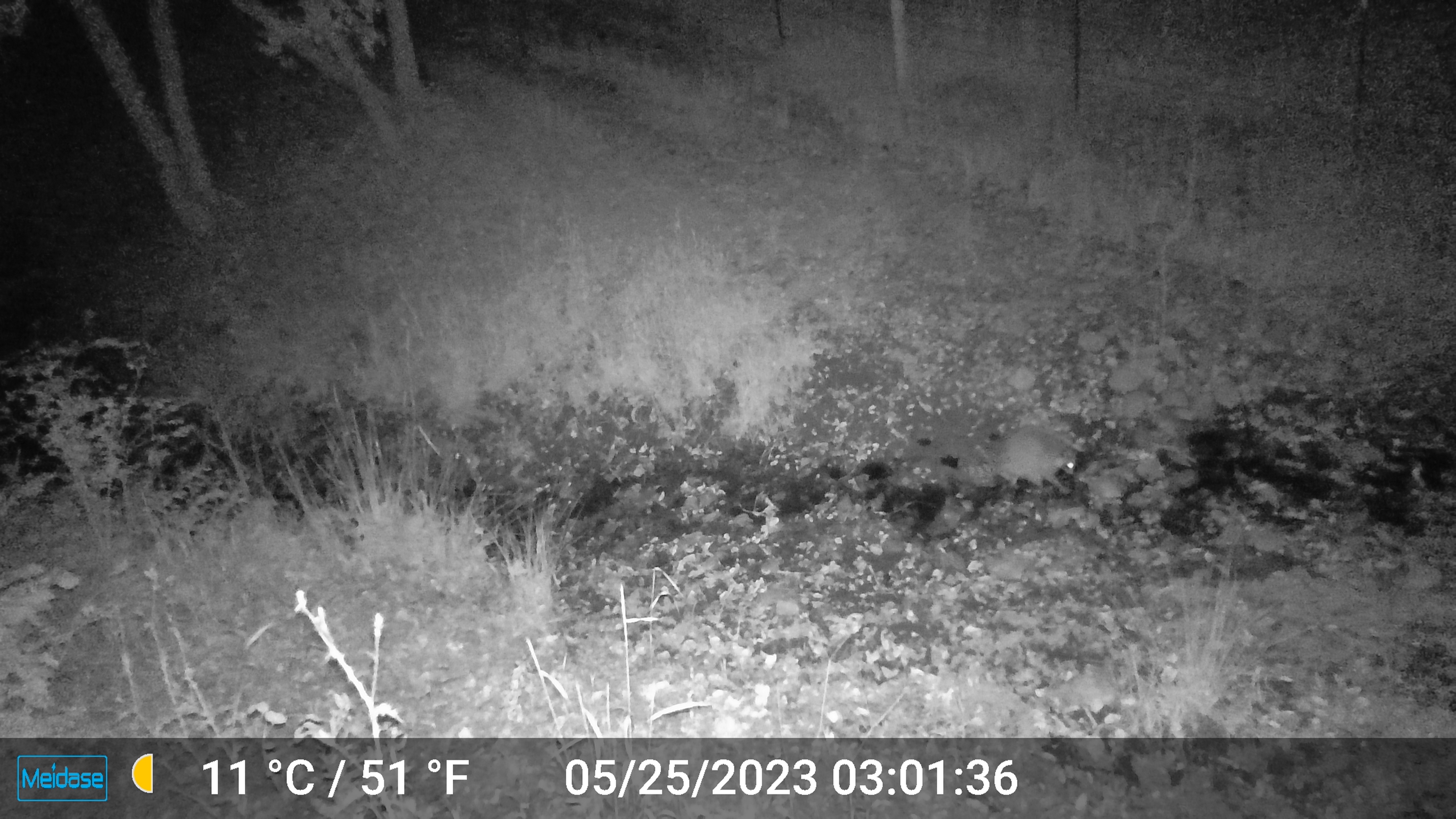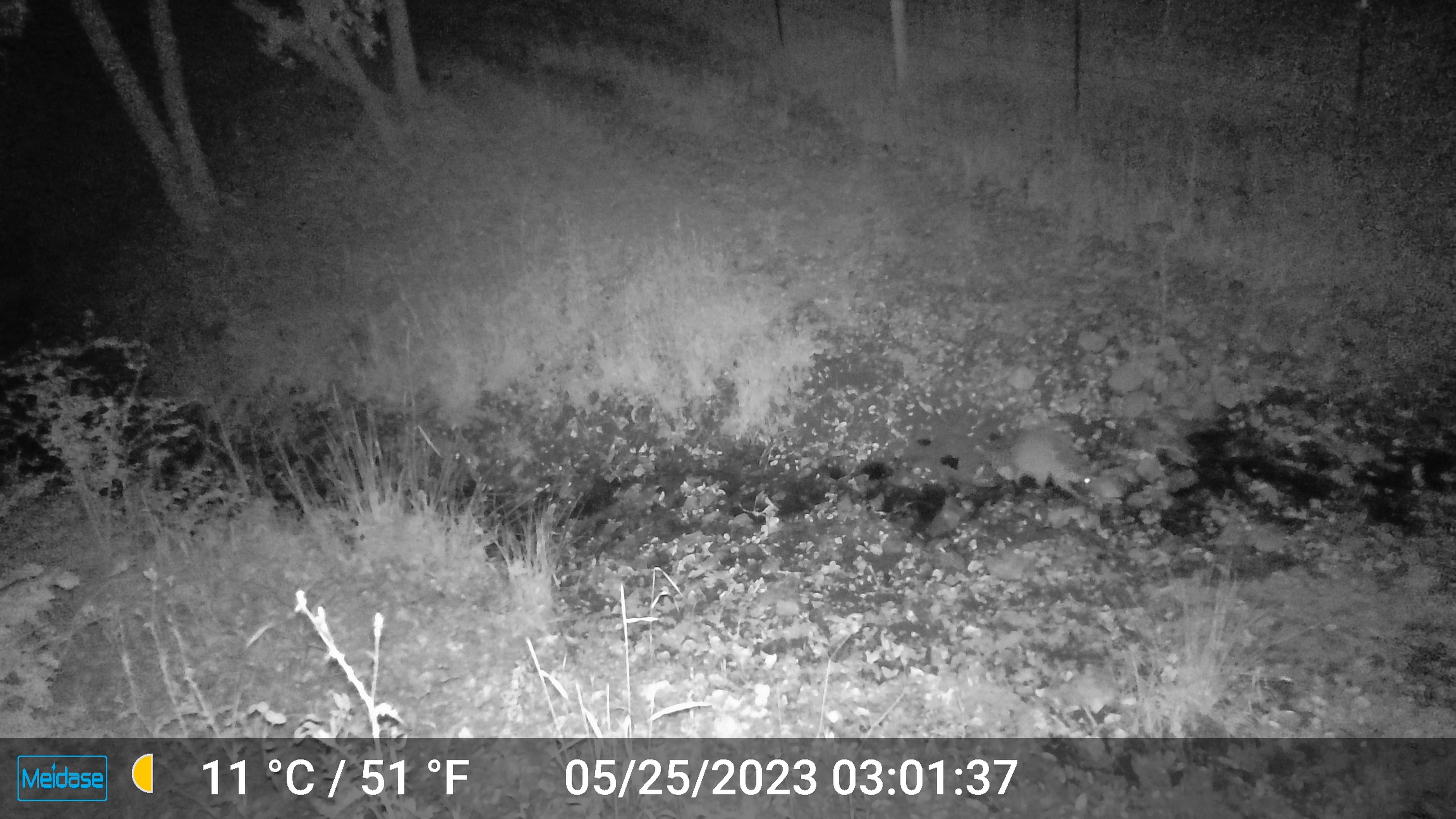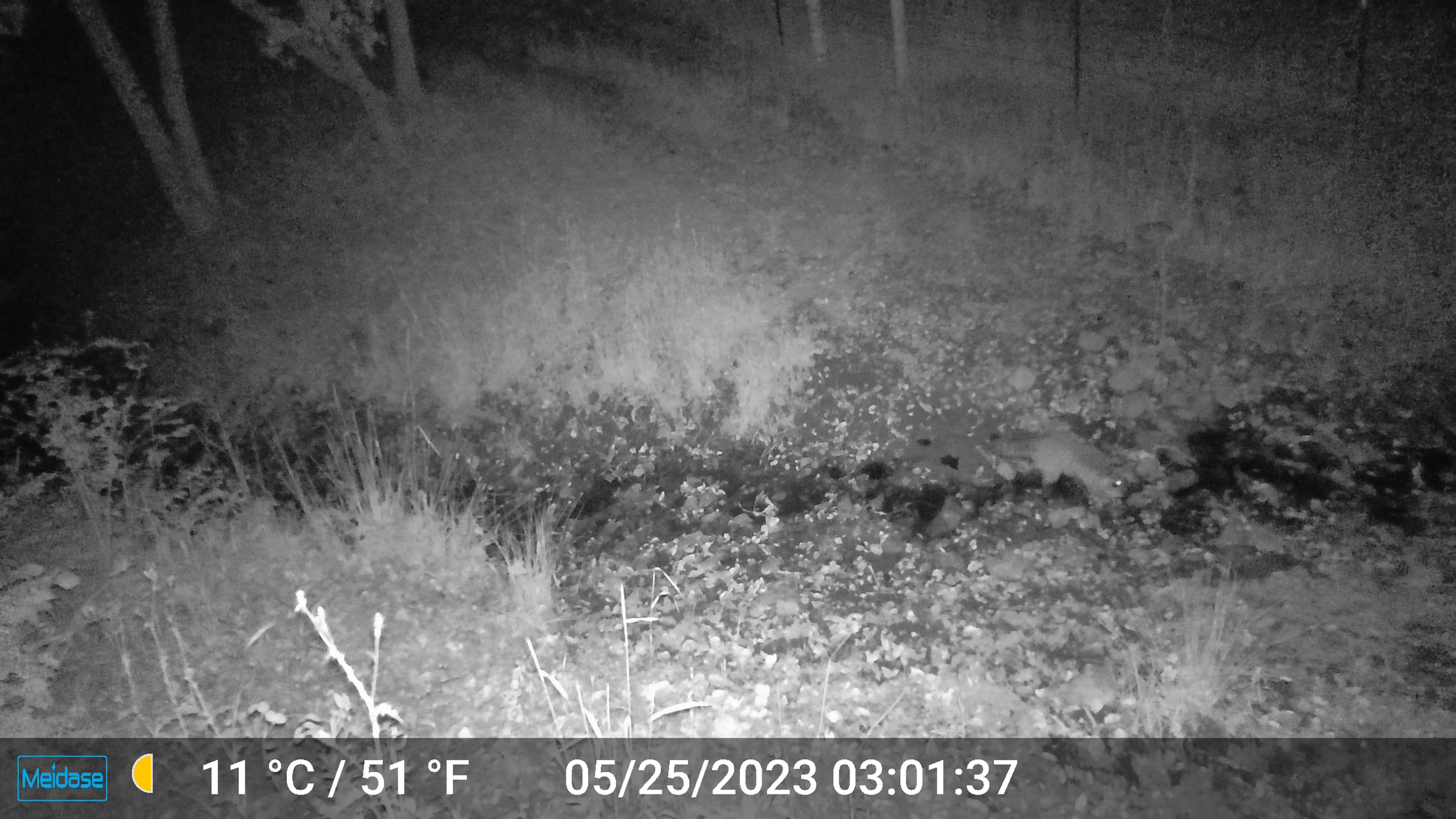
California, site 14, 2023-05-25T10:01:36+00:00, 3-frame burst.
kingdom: Animalia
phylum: Chordata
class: Mammalia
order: Carnivora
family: Procyonidae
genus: Procyon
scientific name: Procyon lotor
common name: raccoon